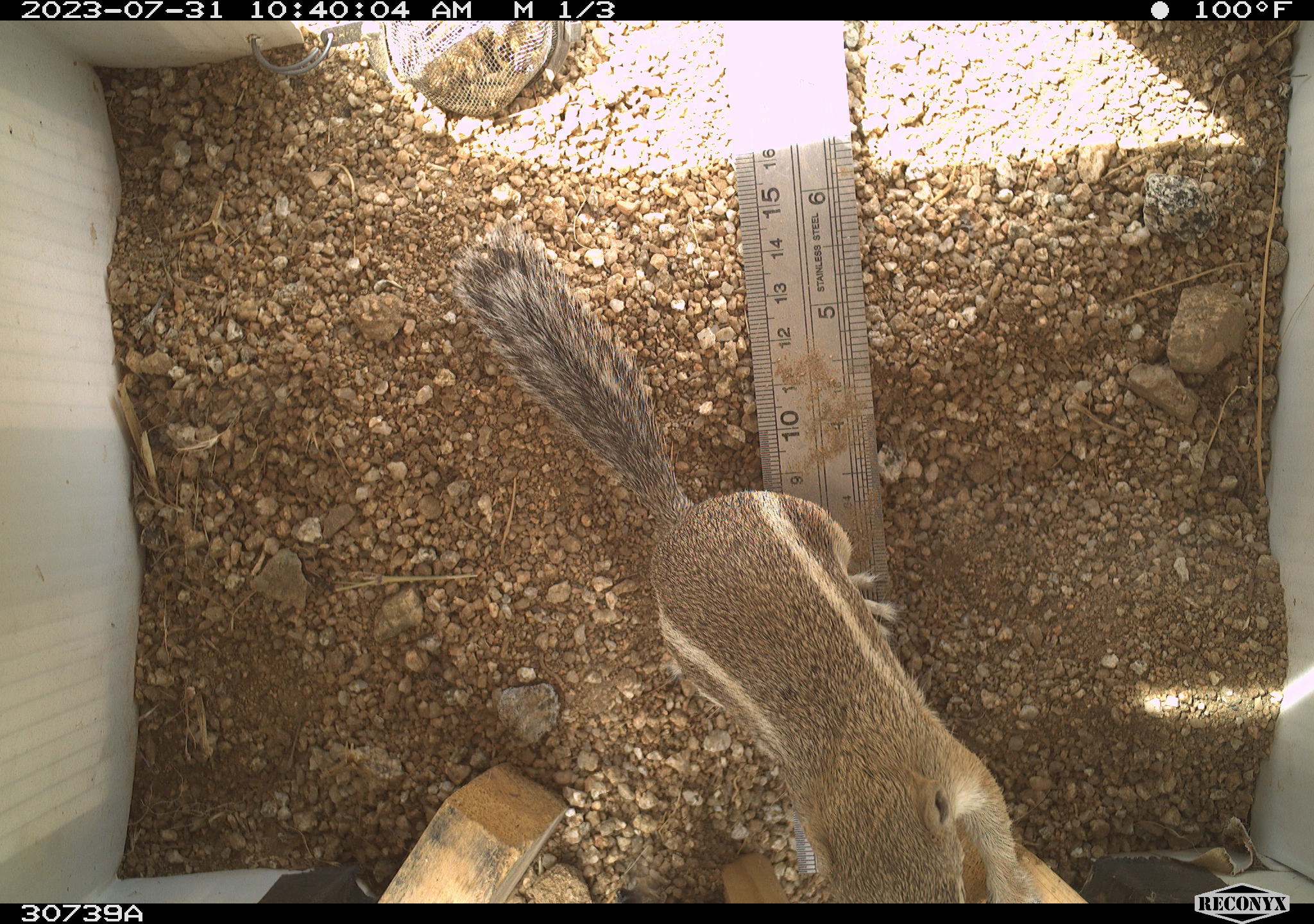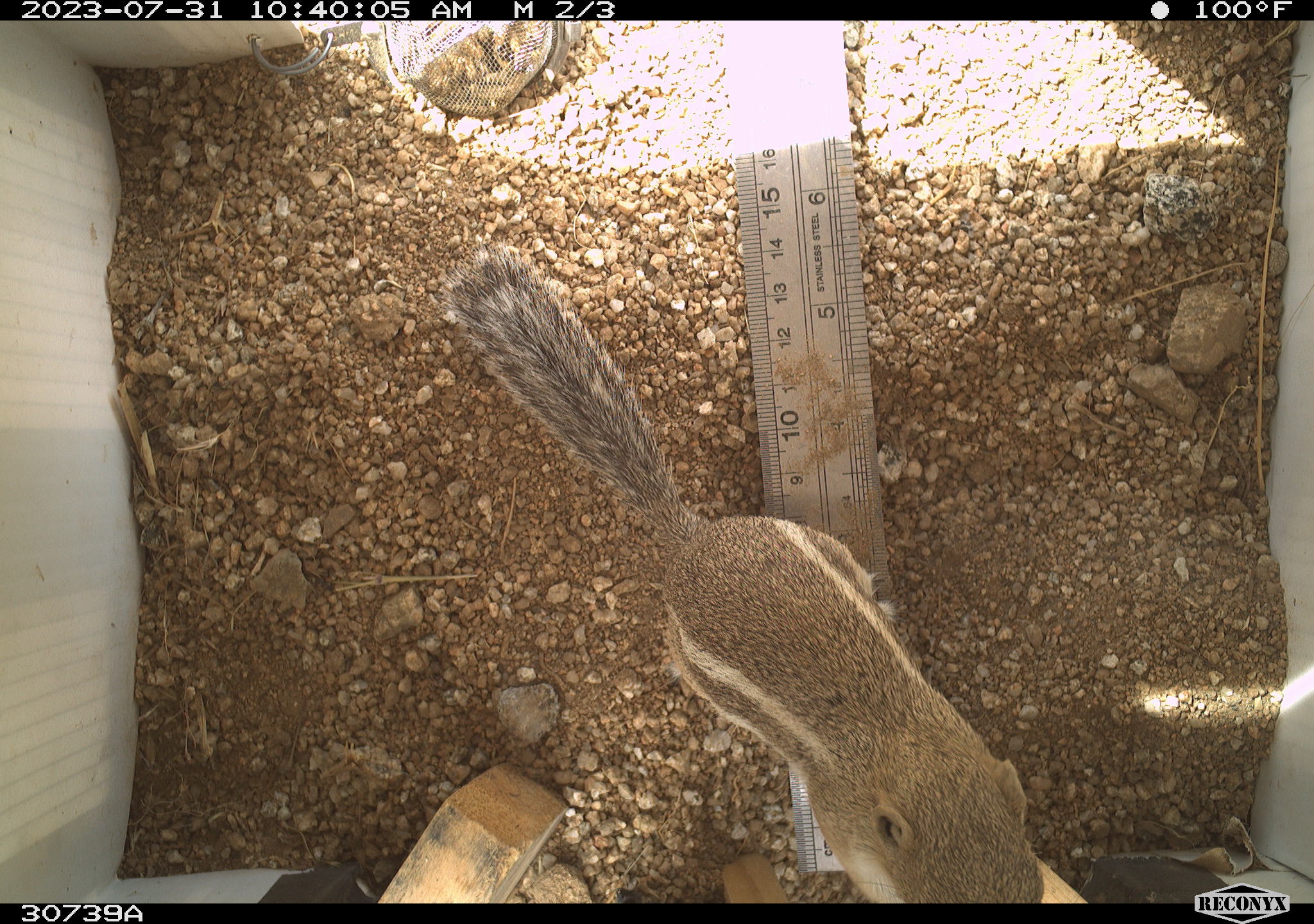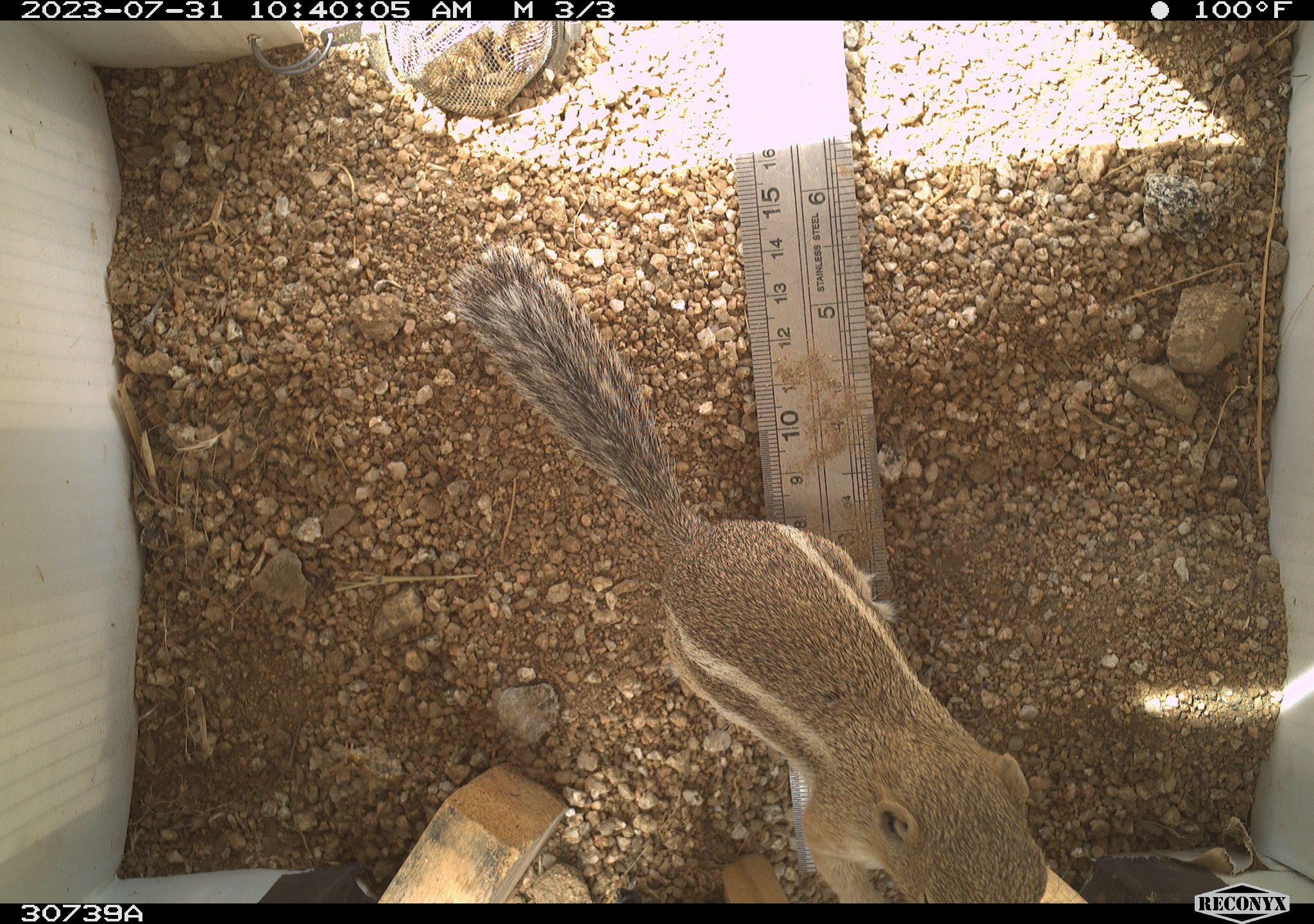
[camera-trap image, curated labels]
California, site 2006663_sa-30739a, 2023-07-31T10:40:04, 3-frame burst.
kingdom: Animalia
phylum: Chordata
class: Mammalia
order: Rodentia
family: Sciuridae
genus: Ammospermophilus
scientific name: Ammospermophilus leucurus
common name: white-tailed antelope squirrel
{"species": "white-tailed antelope squirrel (Ammospermophilus leucurus)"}